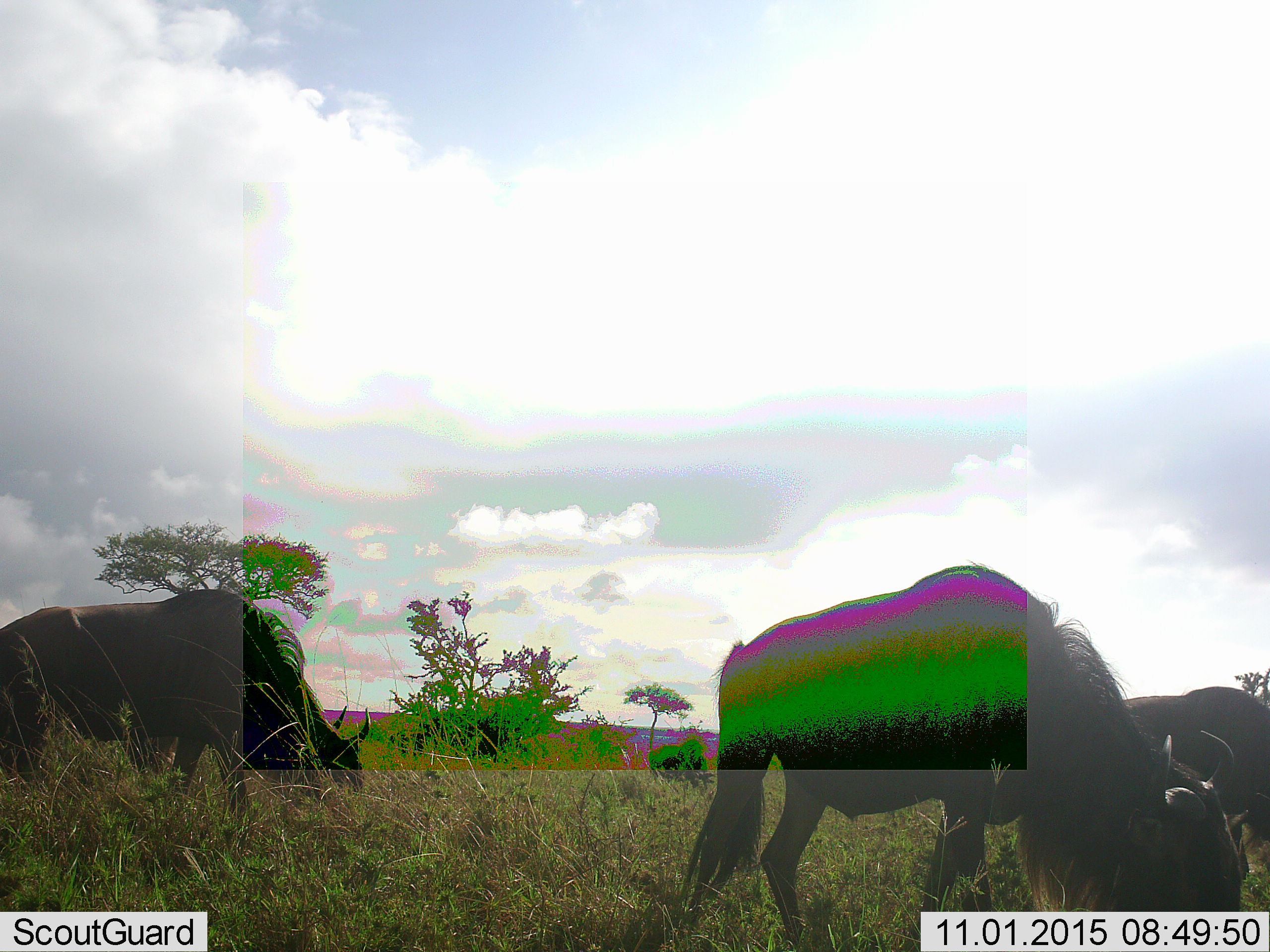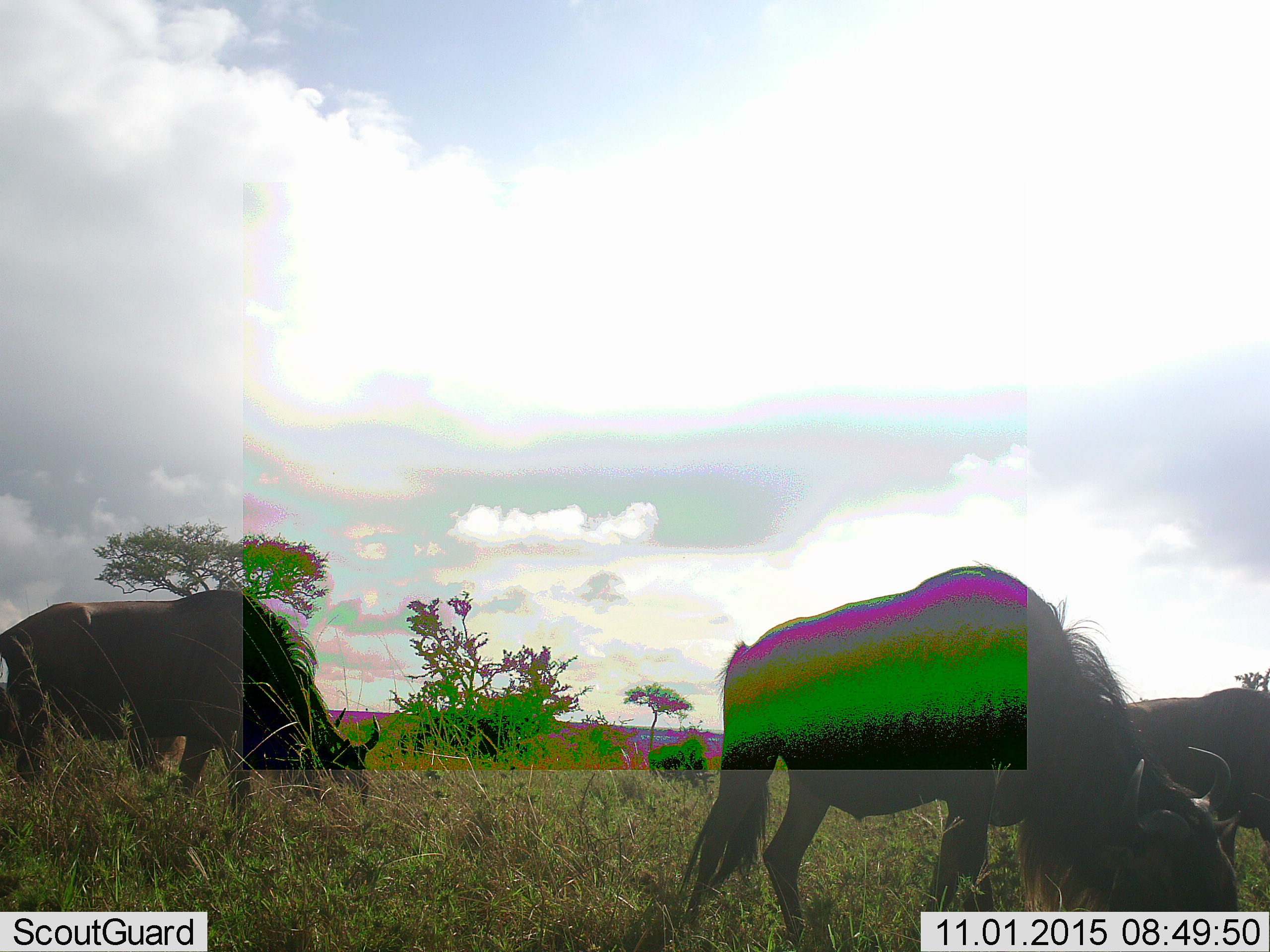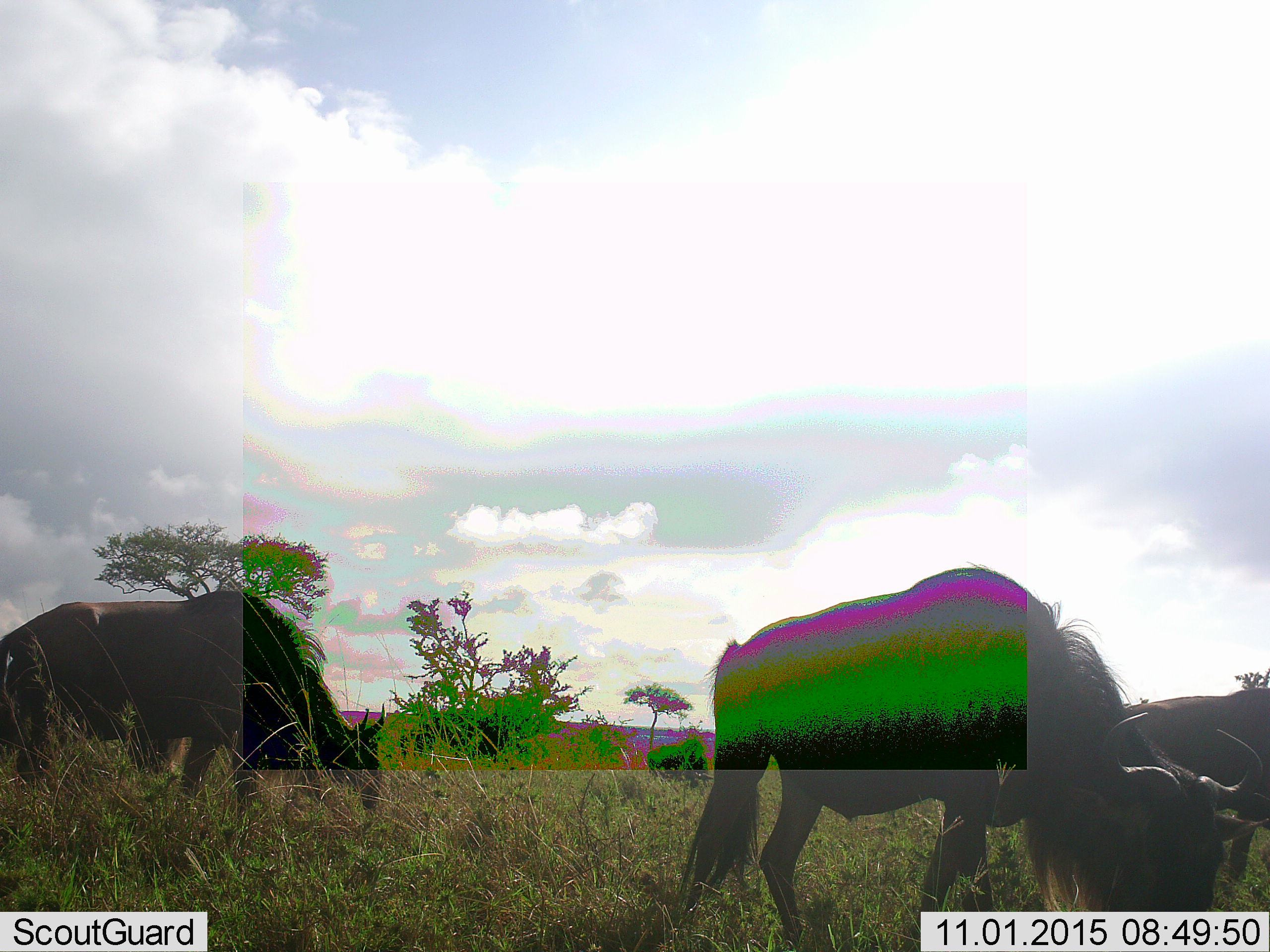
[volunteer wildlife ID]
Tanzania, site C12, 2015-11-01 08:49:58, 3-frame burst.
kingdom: Animalia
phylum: Chordata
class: Mammalia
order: Artiodactyla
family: Bovidae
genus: Connochaetes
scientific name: Connochaetes taurinus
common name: blue wildebeest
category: wildebeest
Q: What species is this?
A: Wildebeest (blue wildebeest) (Connochaetes taurinus).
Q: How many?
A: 3.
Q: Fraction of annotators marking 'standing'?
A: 24%.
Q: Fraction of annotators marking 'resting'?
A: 0%.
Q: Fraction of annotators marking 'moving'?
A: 12%.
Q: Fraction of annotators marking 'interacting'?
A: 0%.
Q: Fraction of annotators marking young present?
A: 0%.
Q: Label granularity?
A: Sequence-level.